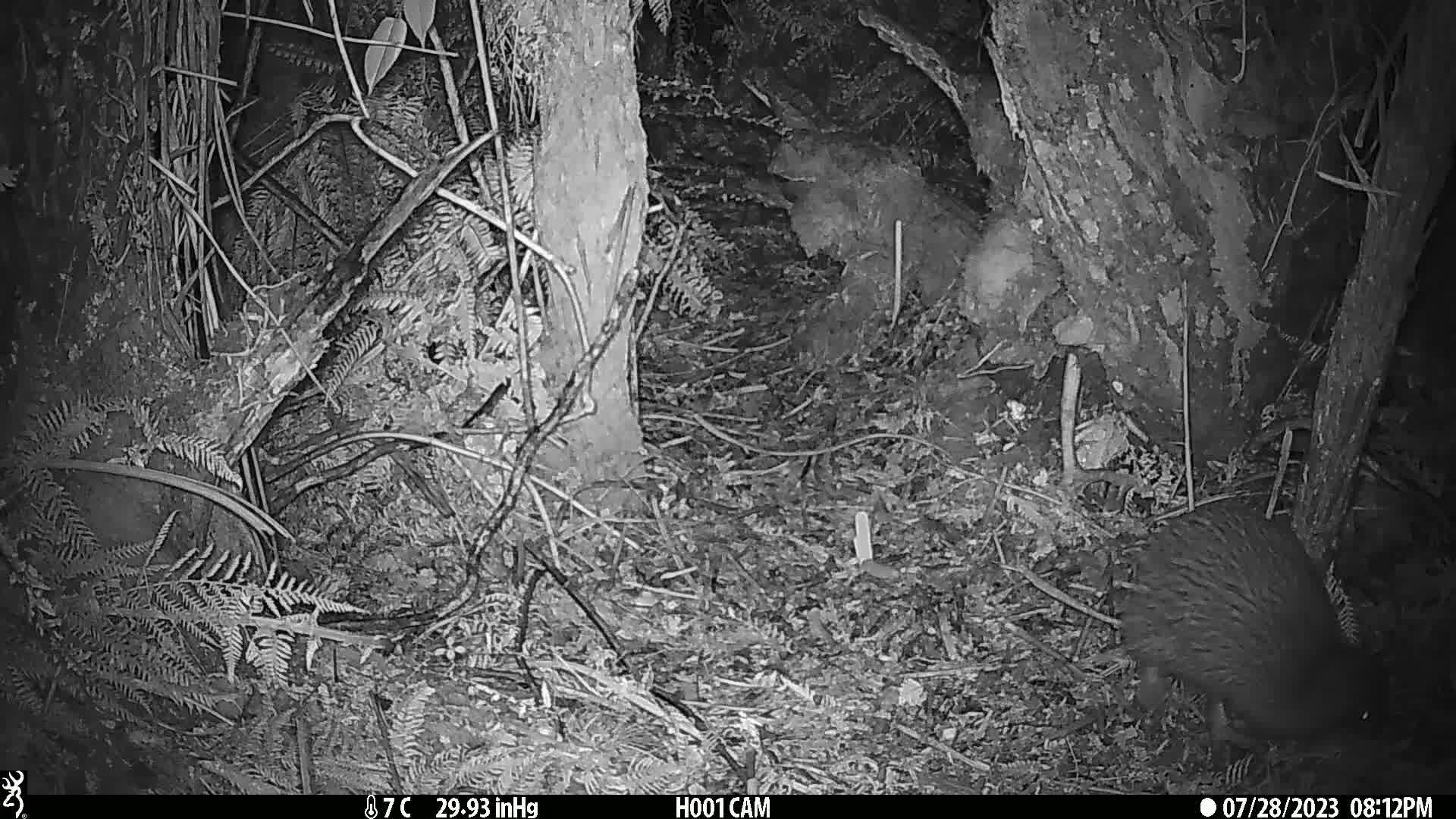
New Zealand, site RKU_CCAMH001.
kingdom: Animalia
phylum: Chordata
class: Aves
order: Apterygiformes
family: Apterygidae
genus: Apteryx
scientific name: Apteryx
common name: kiwi